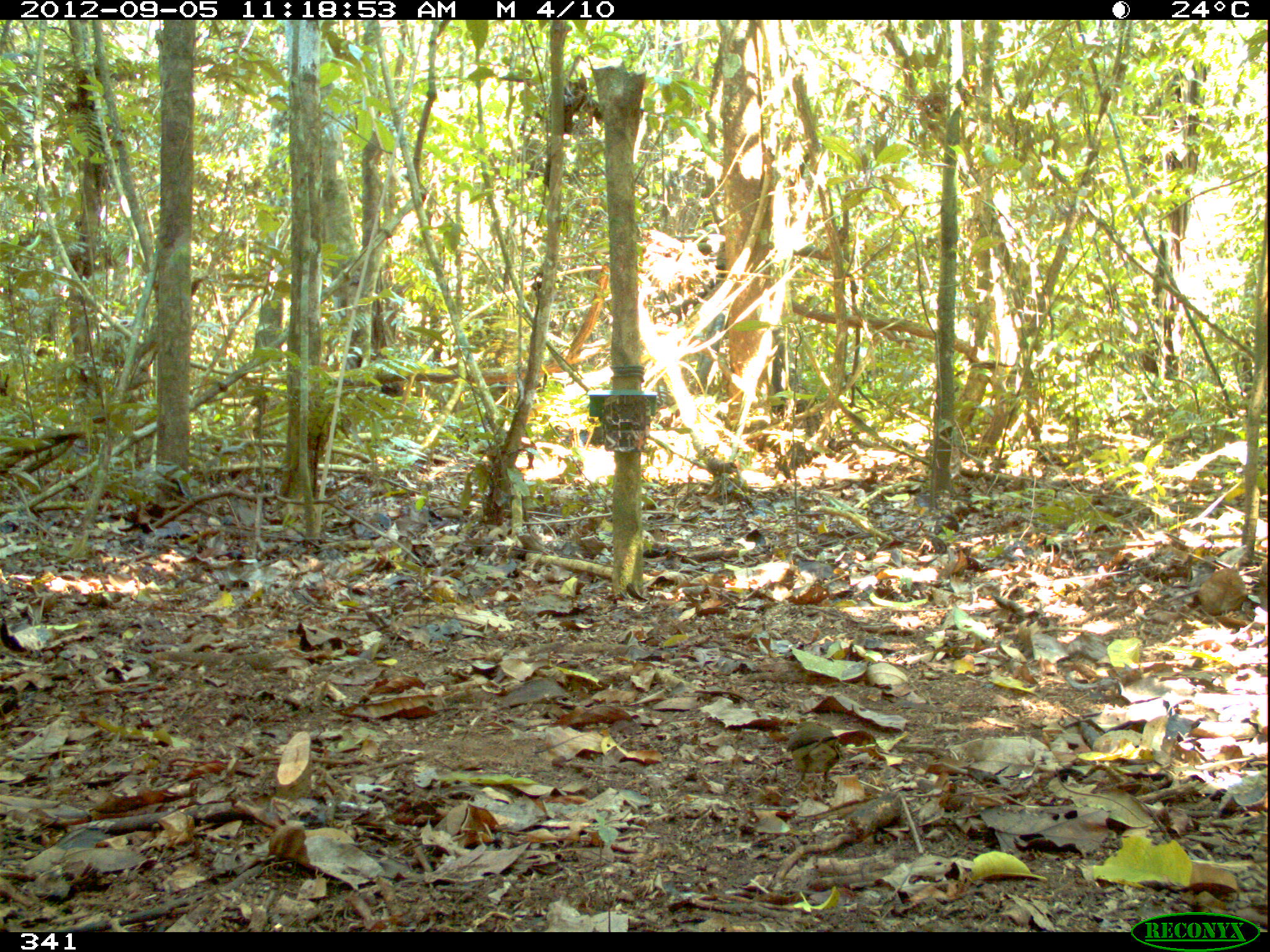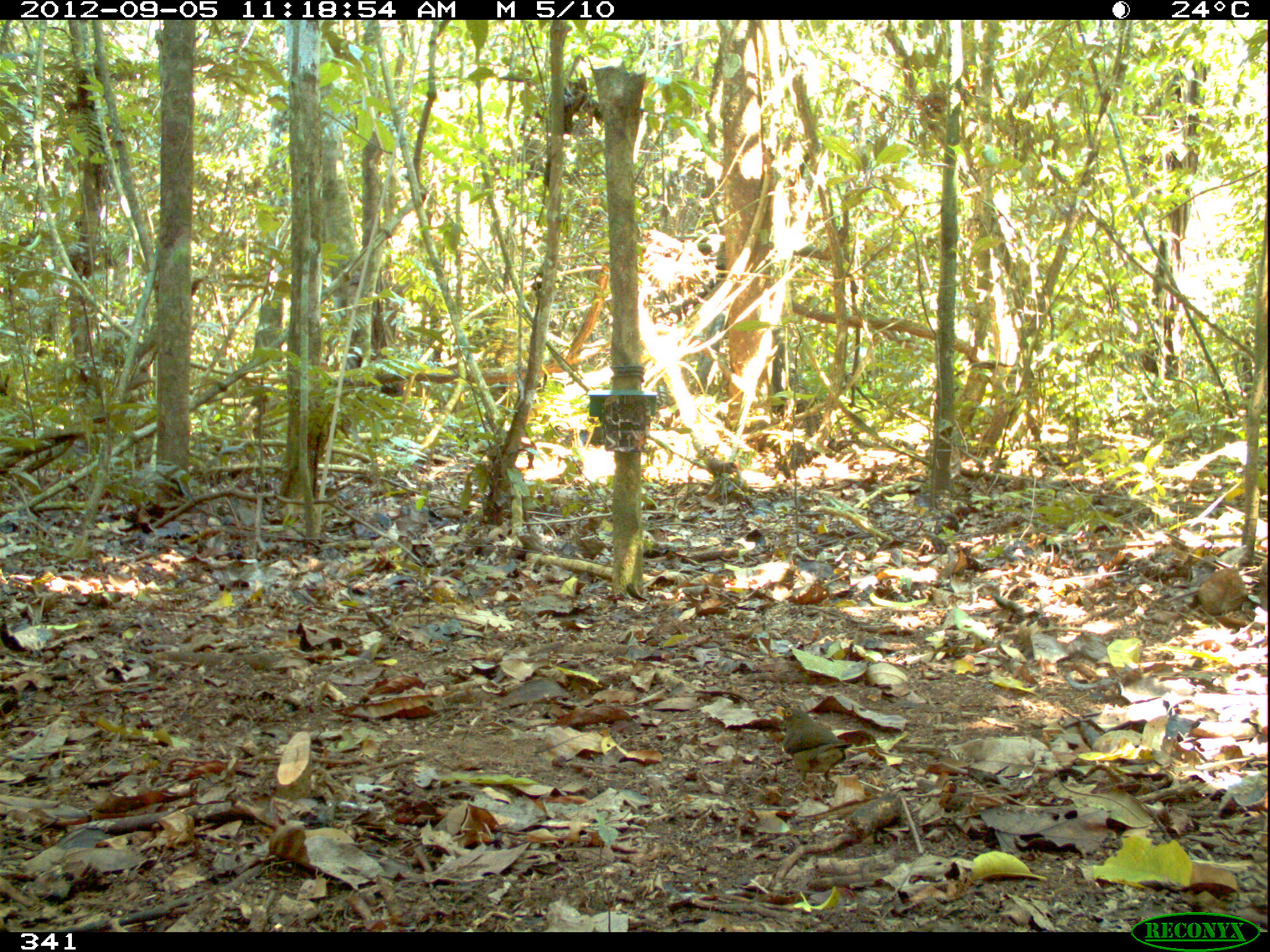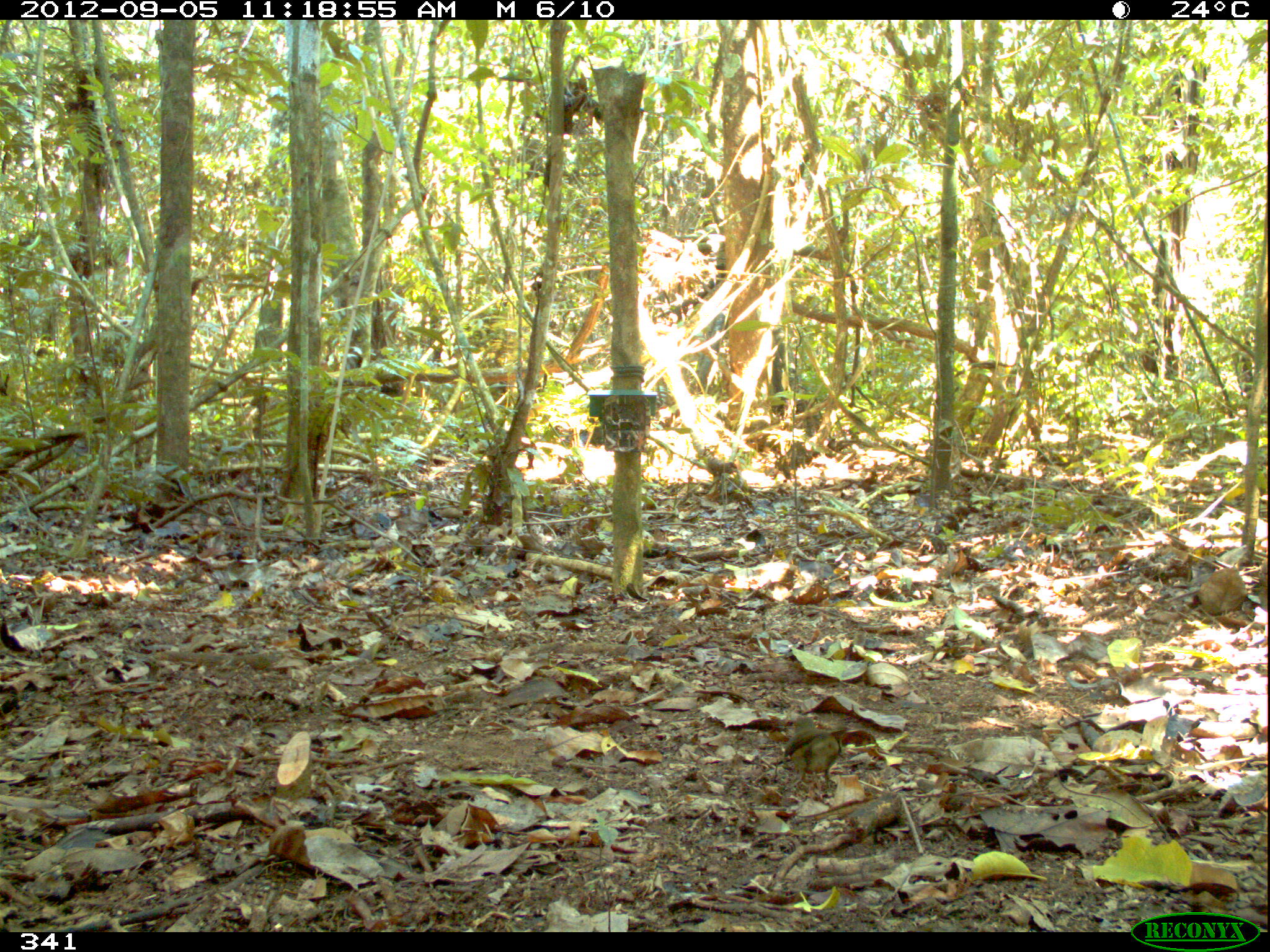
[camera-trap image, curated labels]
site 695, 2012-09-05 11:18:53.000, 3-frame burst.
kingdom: Animalia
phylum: Chordata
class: Aves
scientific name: Aves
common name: bird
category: unknown bird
Unknown bird (bird) (Aves).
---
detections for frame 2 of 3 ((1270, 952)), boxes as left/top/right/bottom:
unknown bird: 773/705/852/799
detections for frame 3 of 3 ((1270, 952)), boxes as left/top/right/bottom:
unknown bird: 783/714/845/787